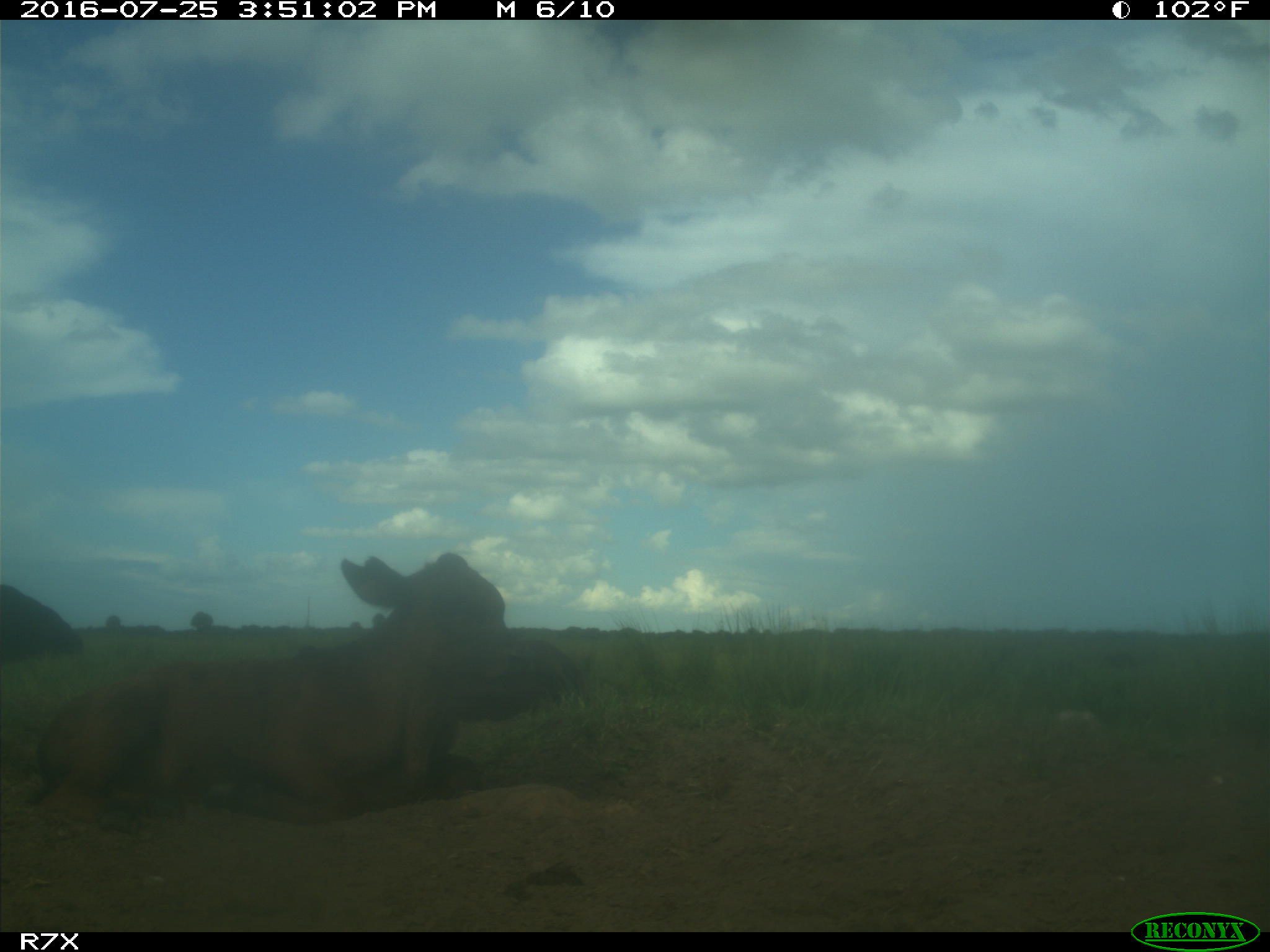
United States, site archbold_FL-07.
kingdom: Animalia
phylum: Chordata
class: Mammalia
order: Artiodactyla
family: Bovidae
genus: Bos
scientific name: Bos taurus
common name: domestic cow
Bos taurus (domestic cow).